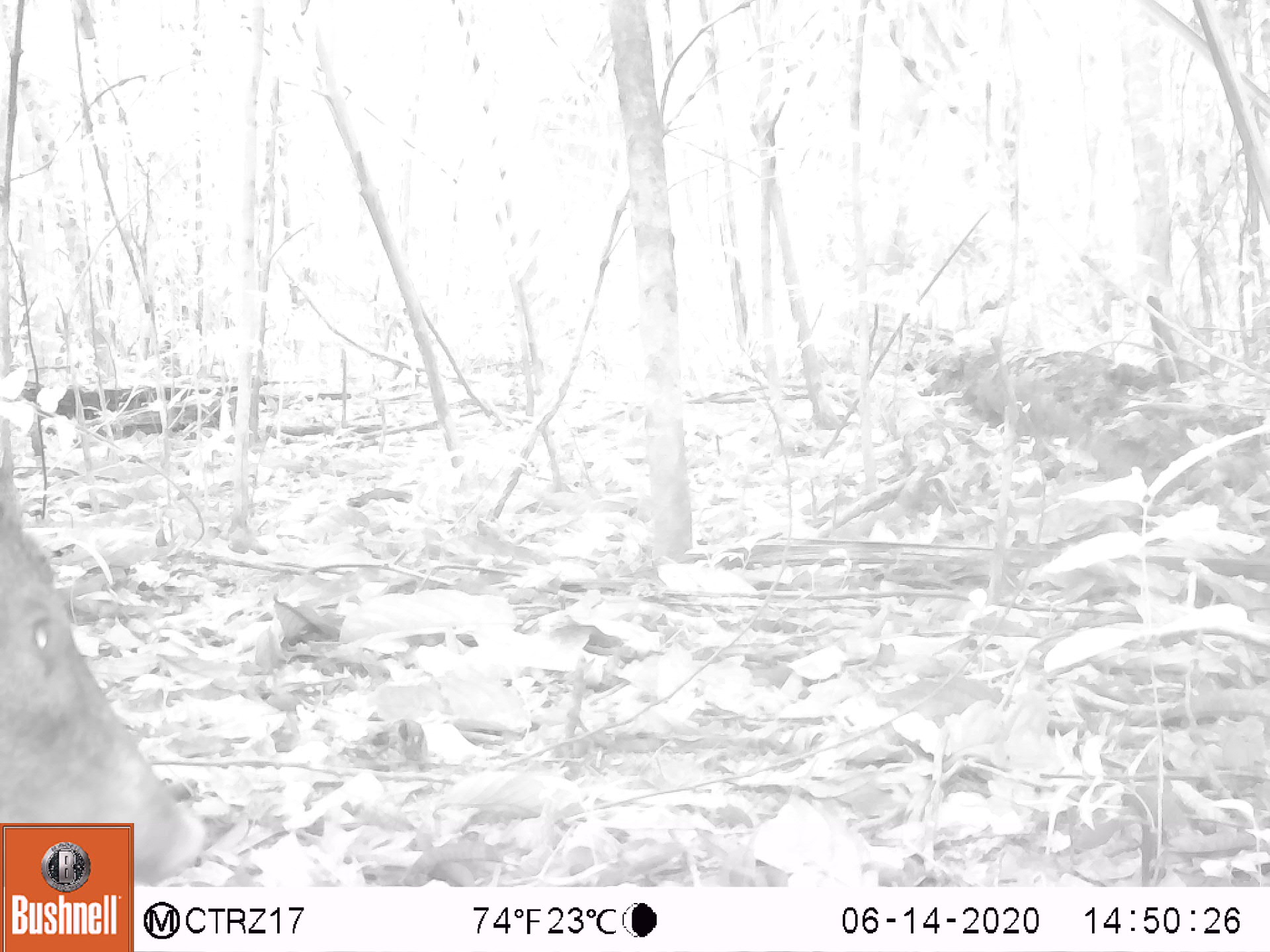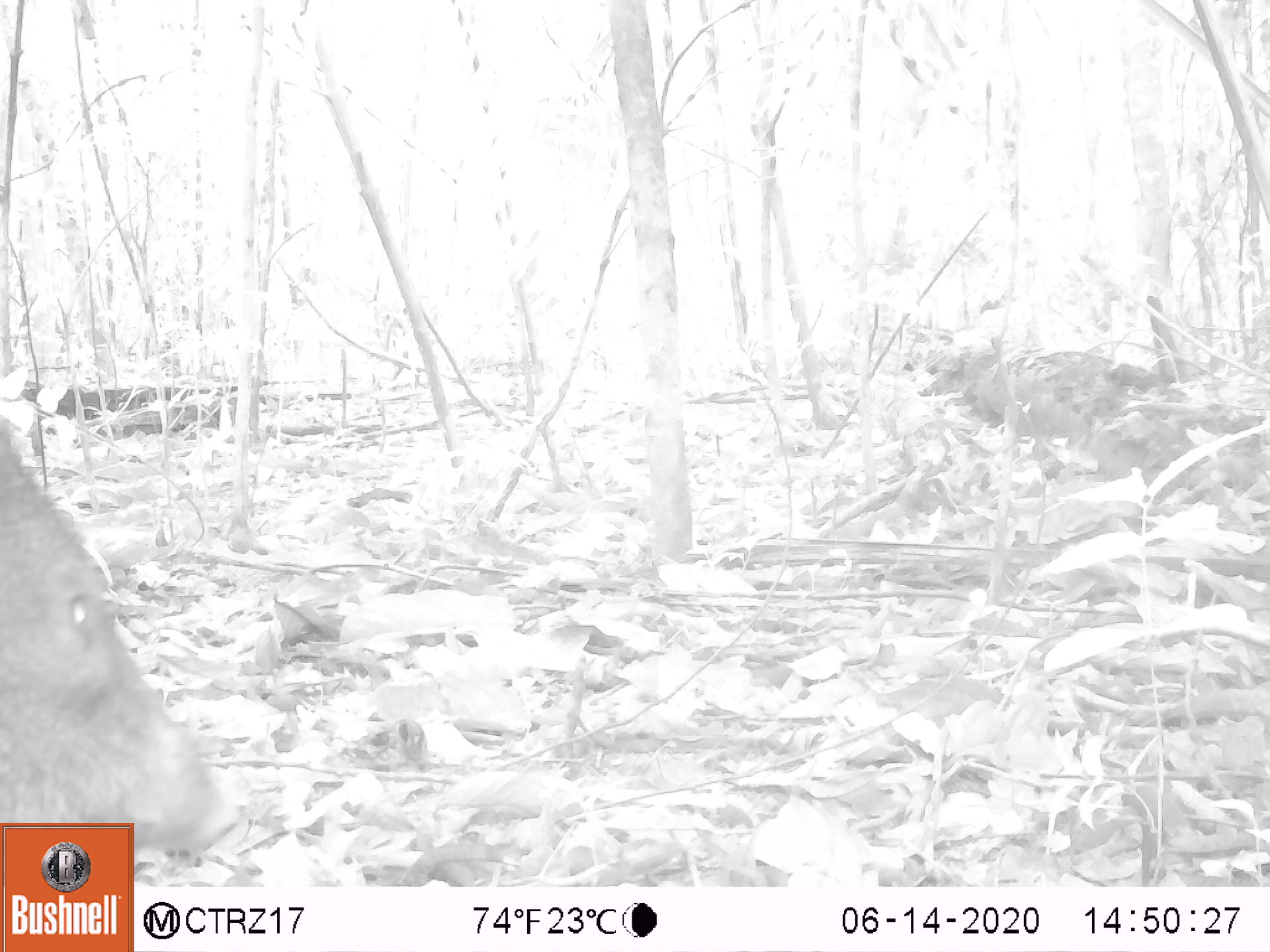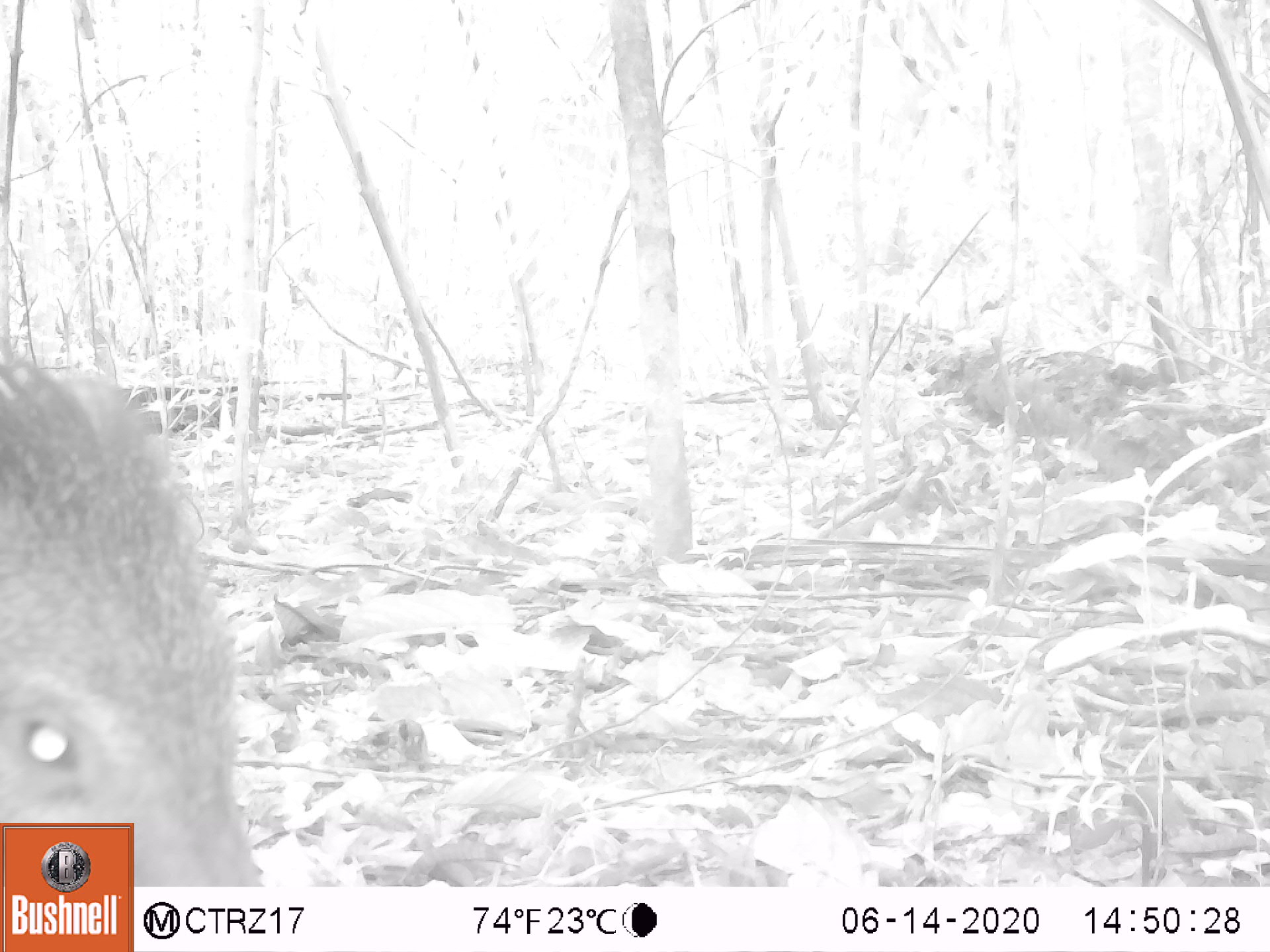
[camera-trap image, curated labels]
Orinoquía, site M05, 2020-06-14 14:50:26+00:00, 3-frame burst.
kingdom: Animalia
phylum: Chordata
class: Mammalia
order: Artiodactyla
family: Tayassuidae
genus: Pecari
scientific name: Pecari tajacu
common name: collared peccary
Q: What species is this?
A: Collared peccary (Pecari tajacu).